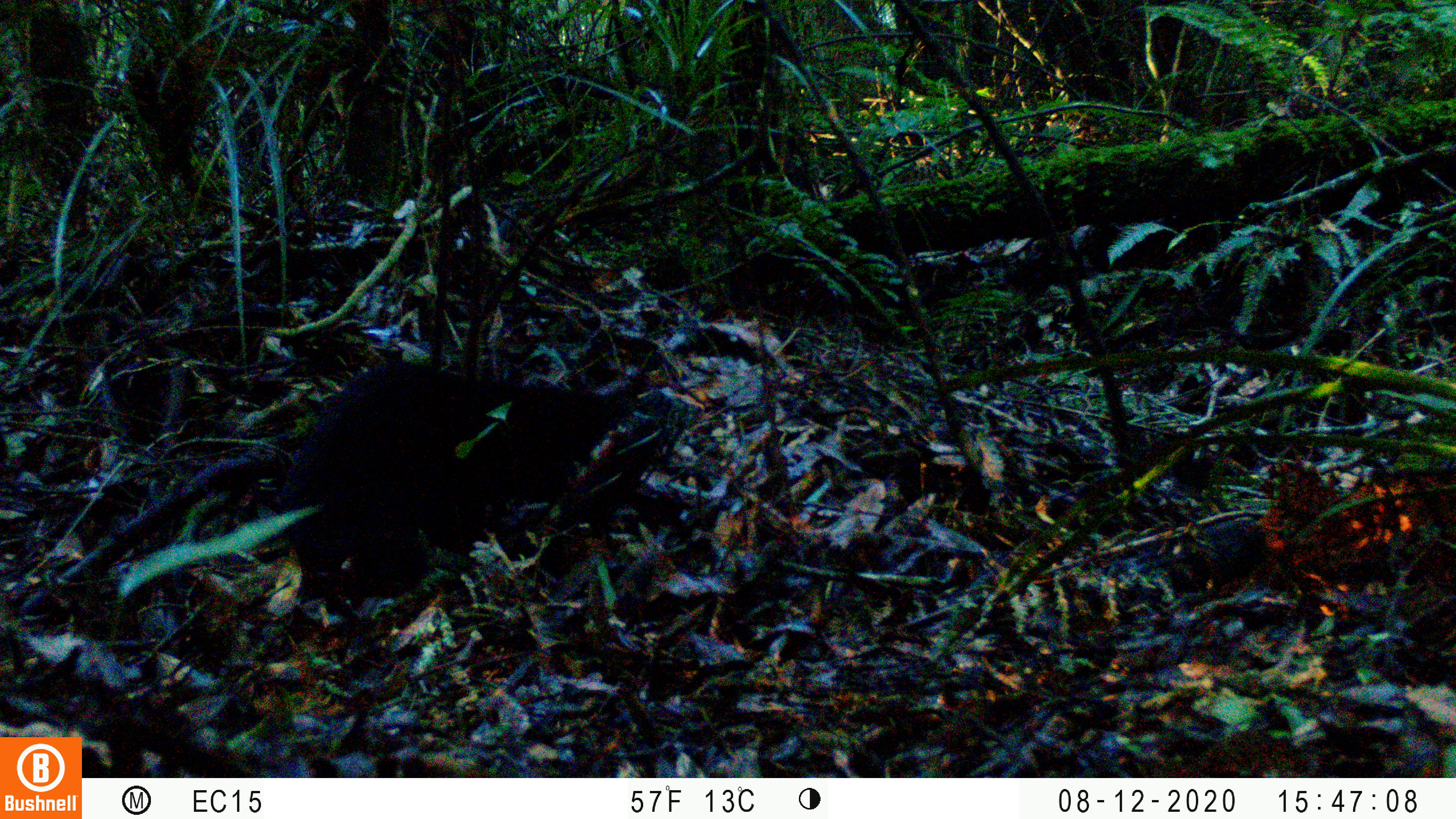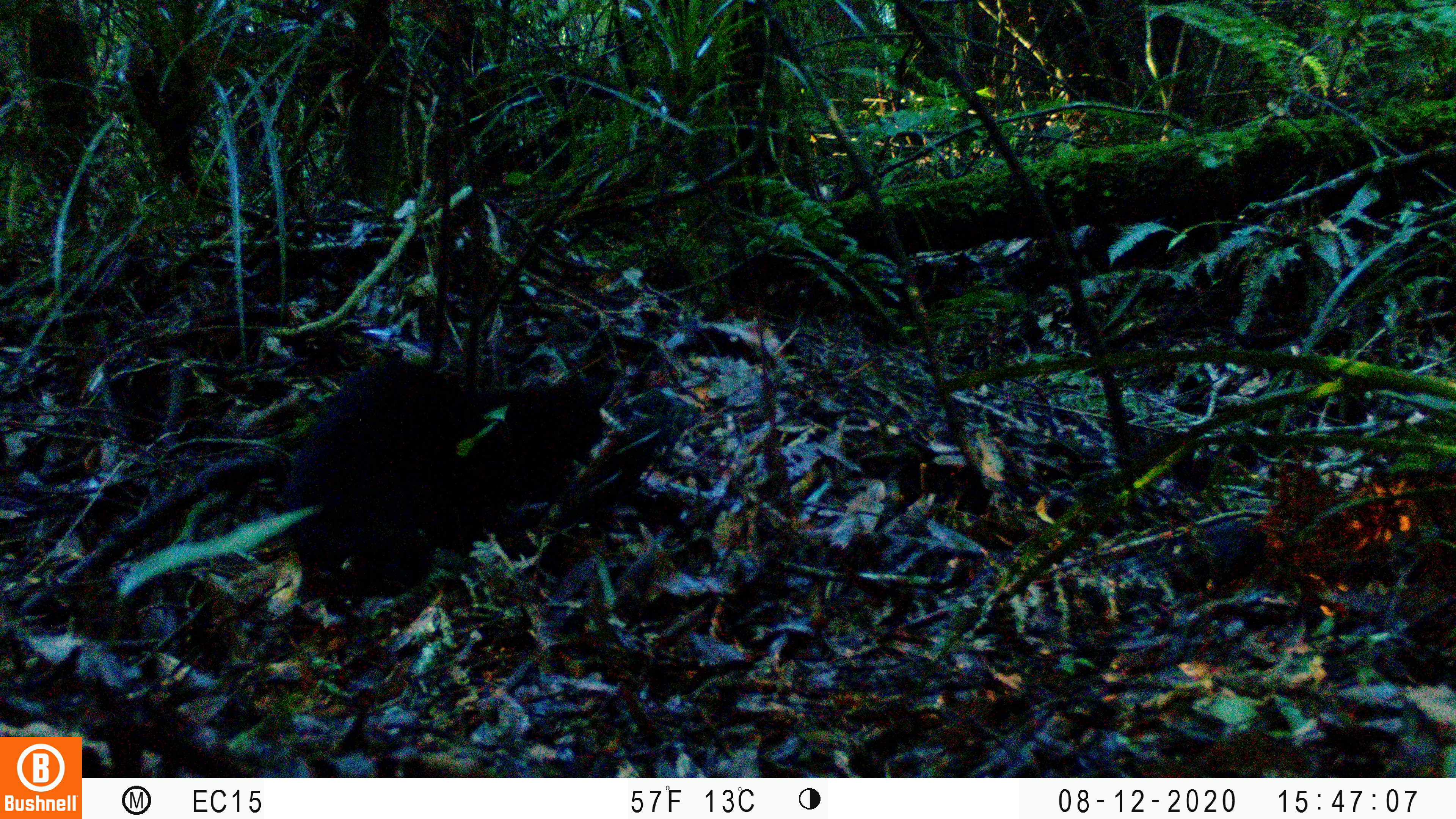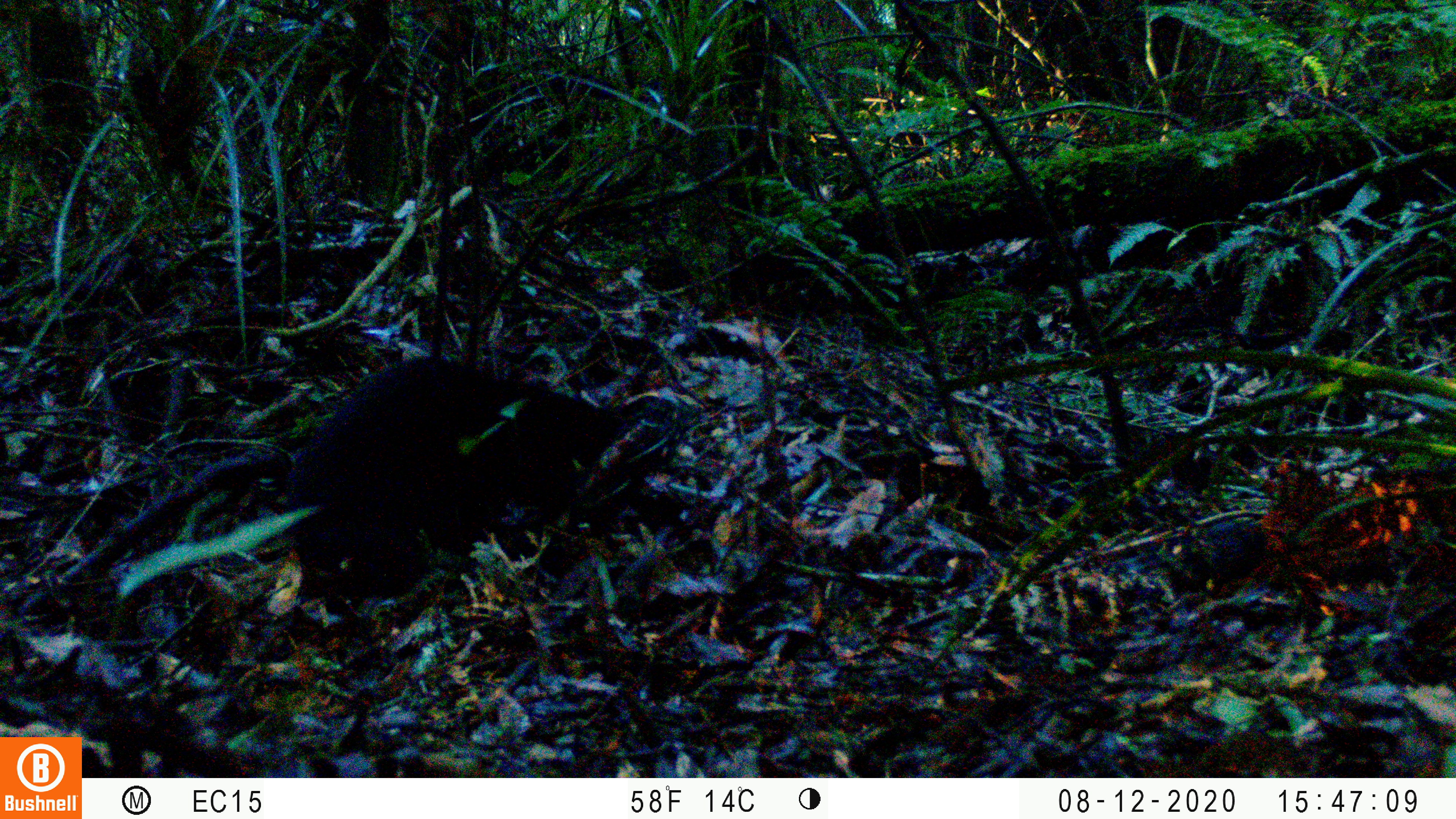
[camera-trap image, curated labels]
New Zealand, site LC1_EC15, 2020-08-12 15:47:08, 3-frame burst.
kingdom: Animalia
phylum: Chordata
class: Mammalia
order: Carnivora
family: Felidae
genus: Felis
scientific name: Felis catus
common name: domestic cat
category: cat